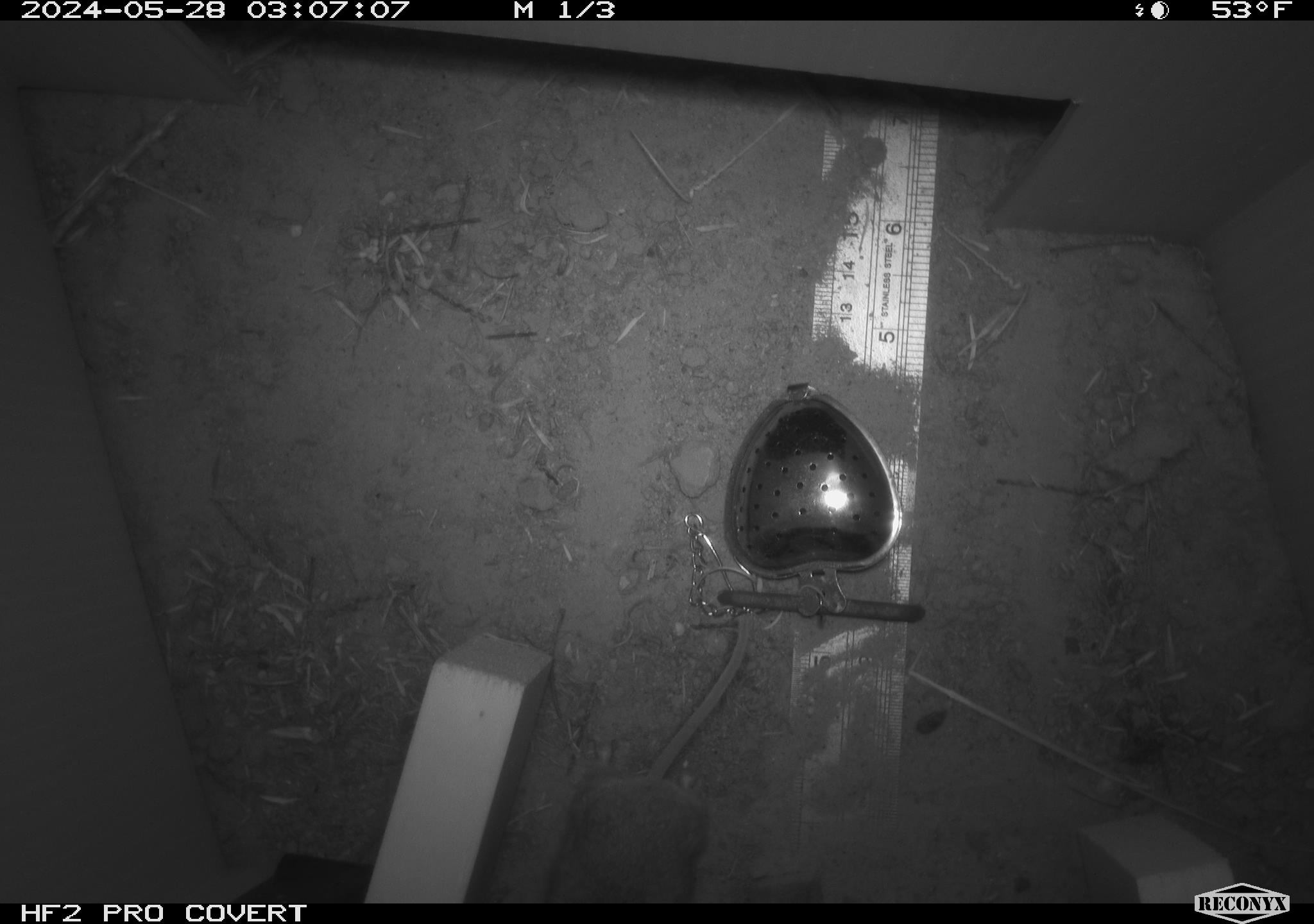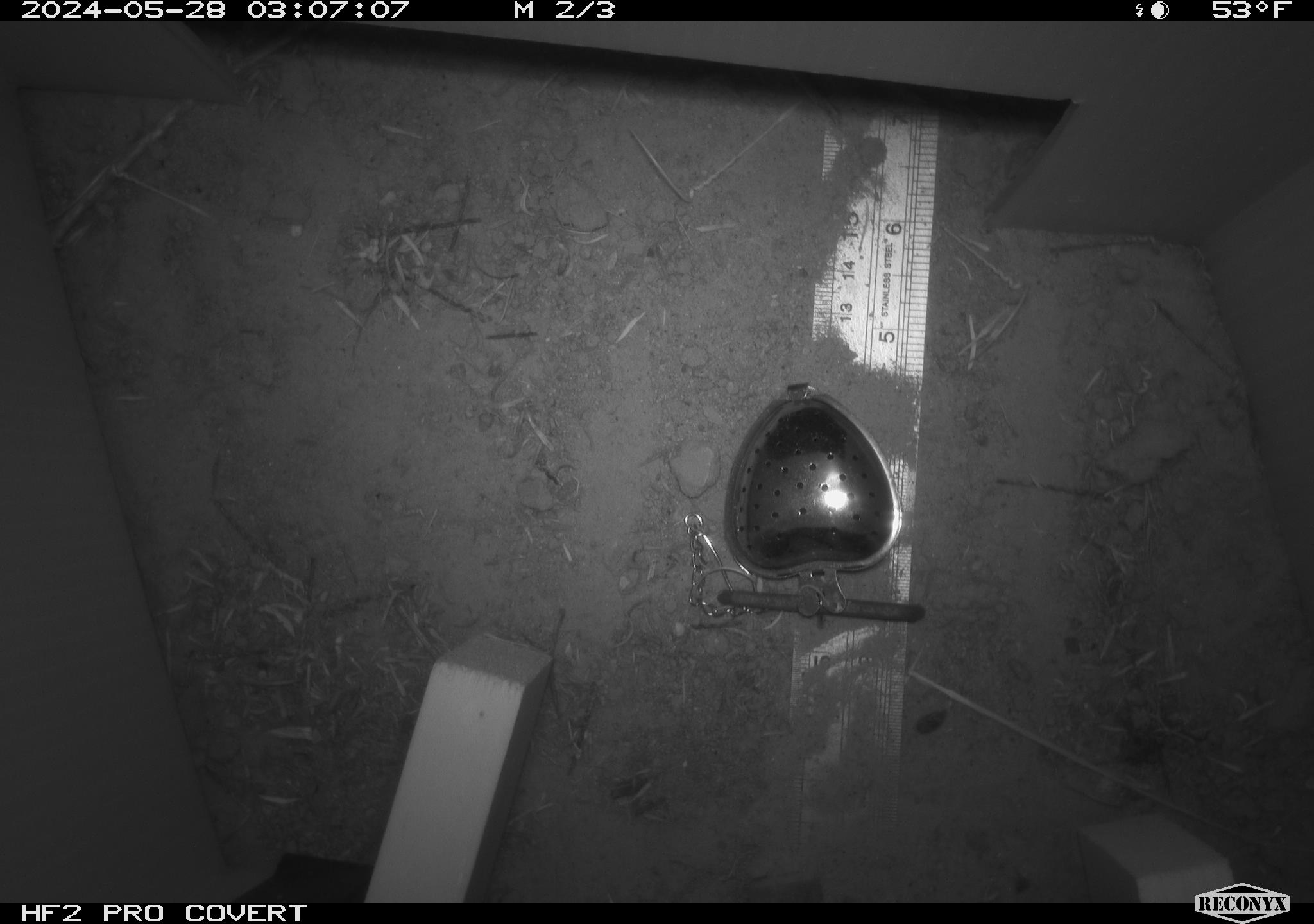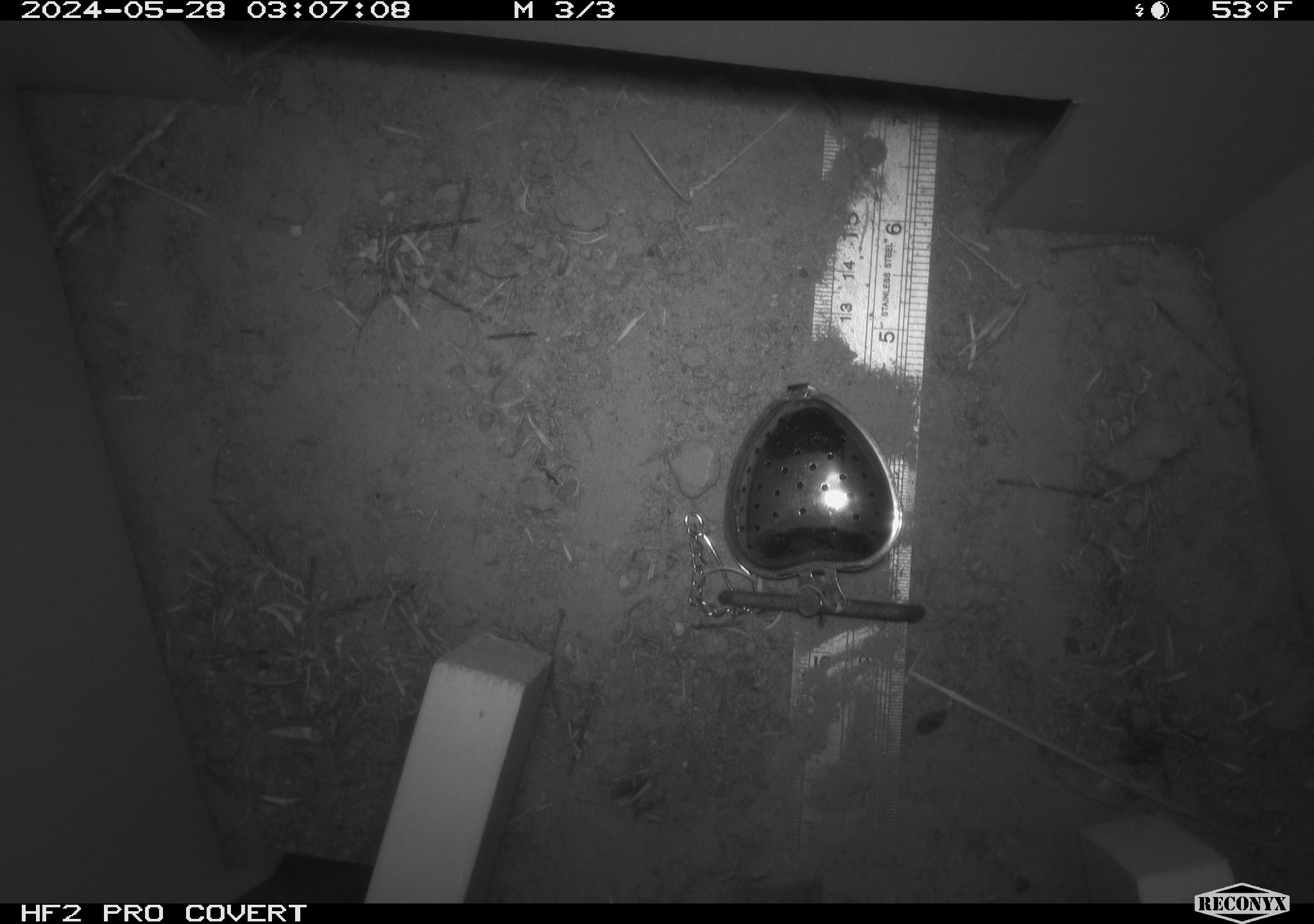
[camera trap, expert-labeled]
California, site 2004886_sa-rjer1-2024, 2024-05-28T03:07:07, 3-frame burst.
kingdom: Animalia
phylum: Chordata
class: Mammalia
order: Rodentia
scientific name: Rodentia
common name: mouse species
Mouse species (Rodentia).